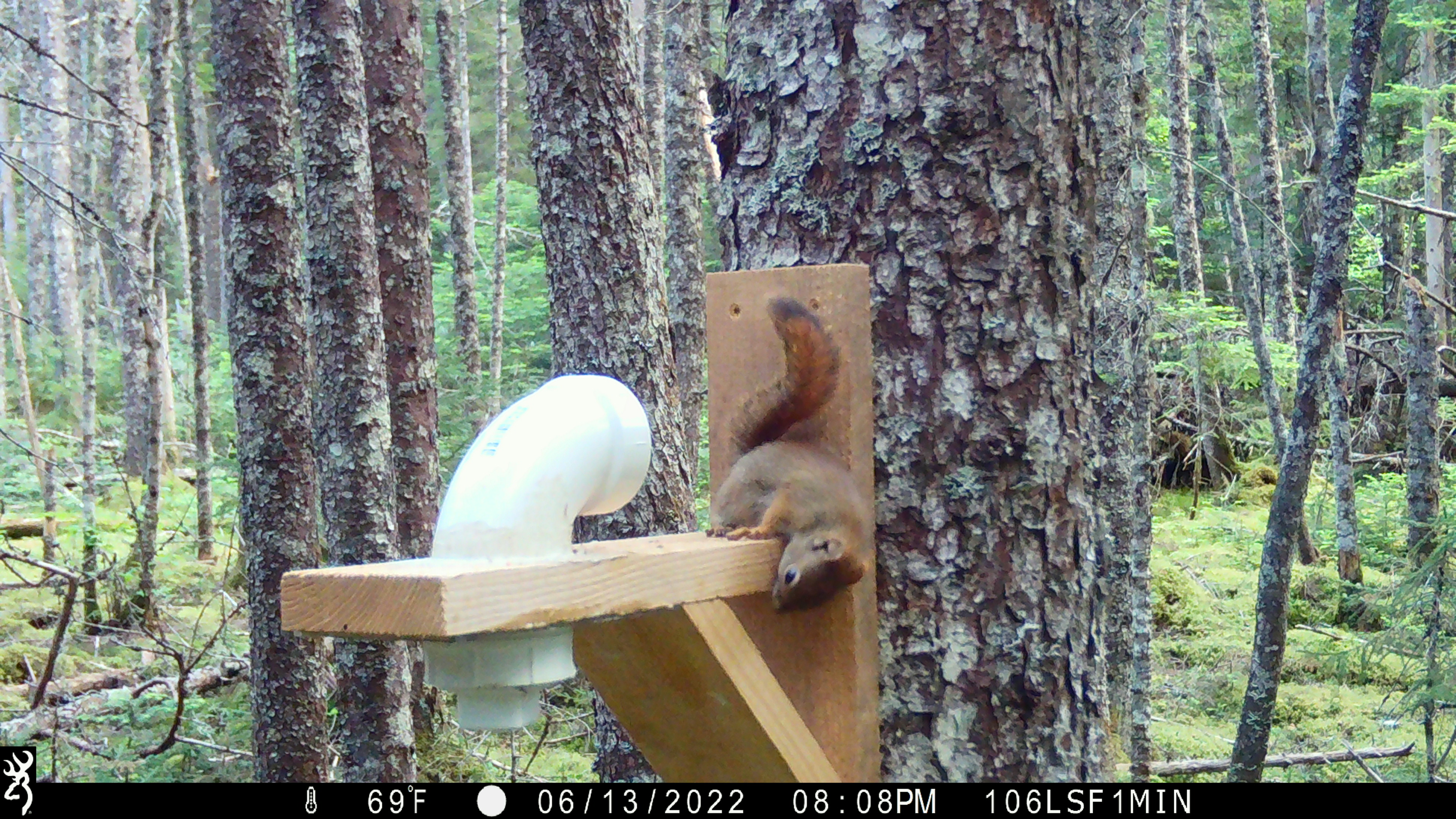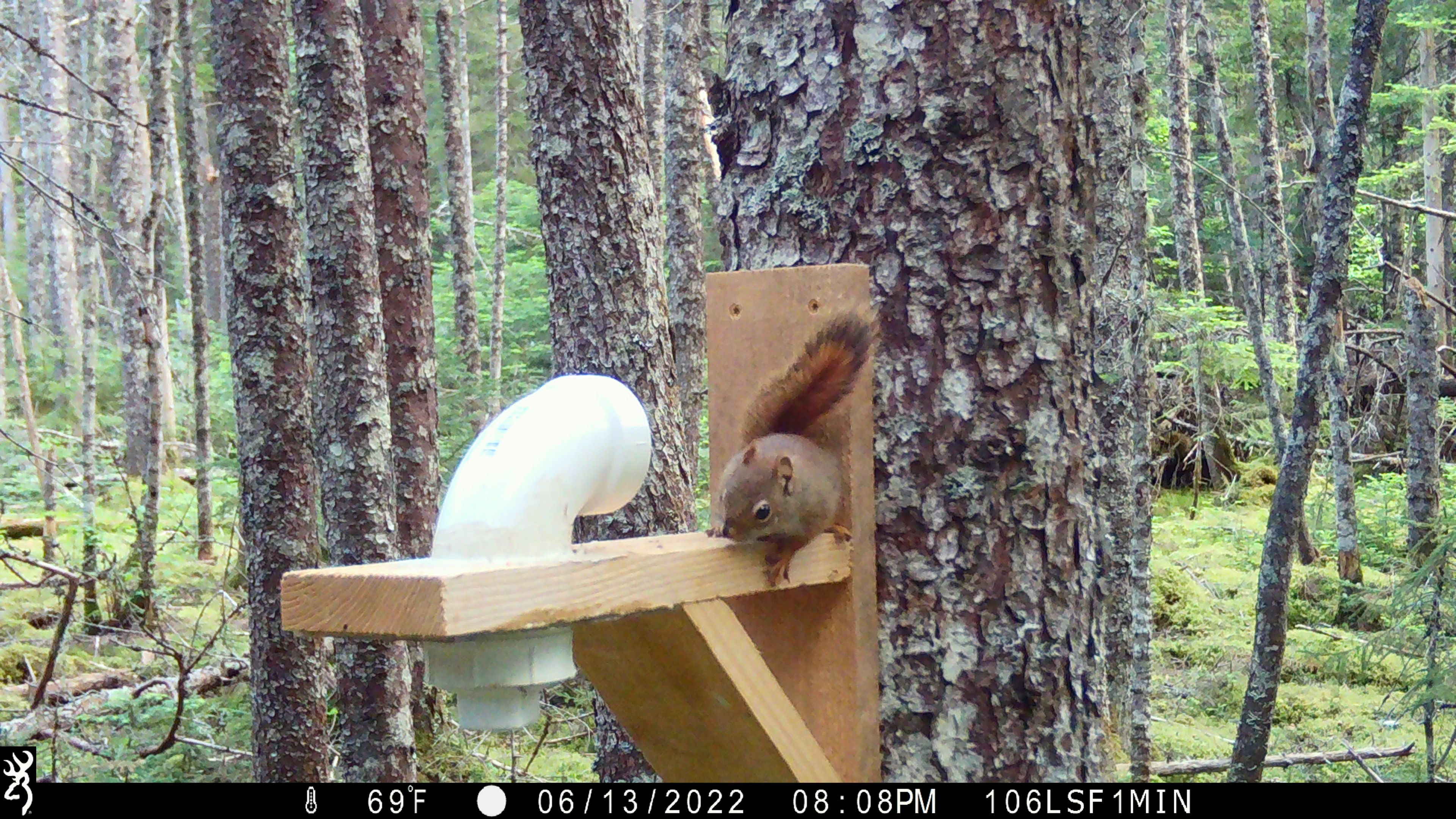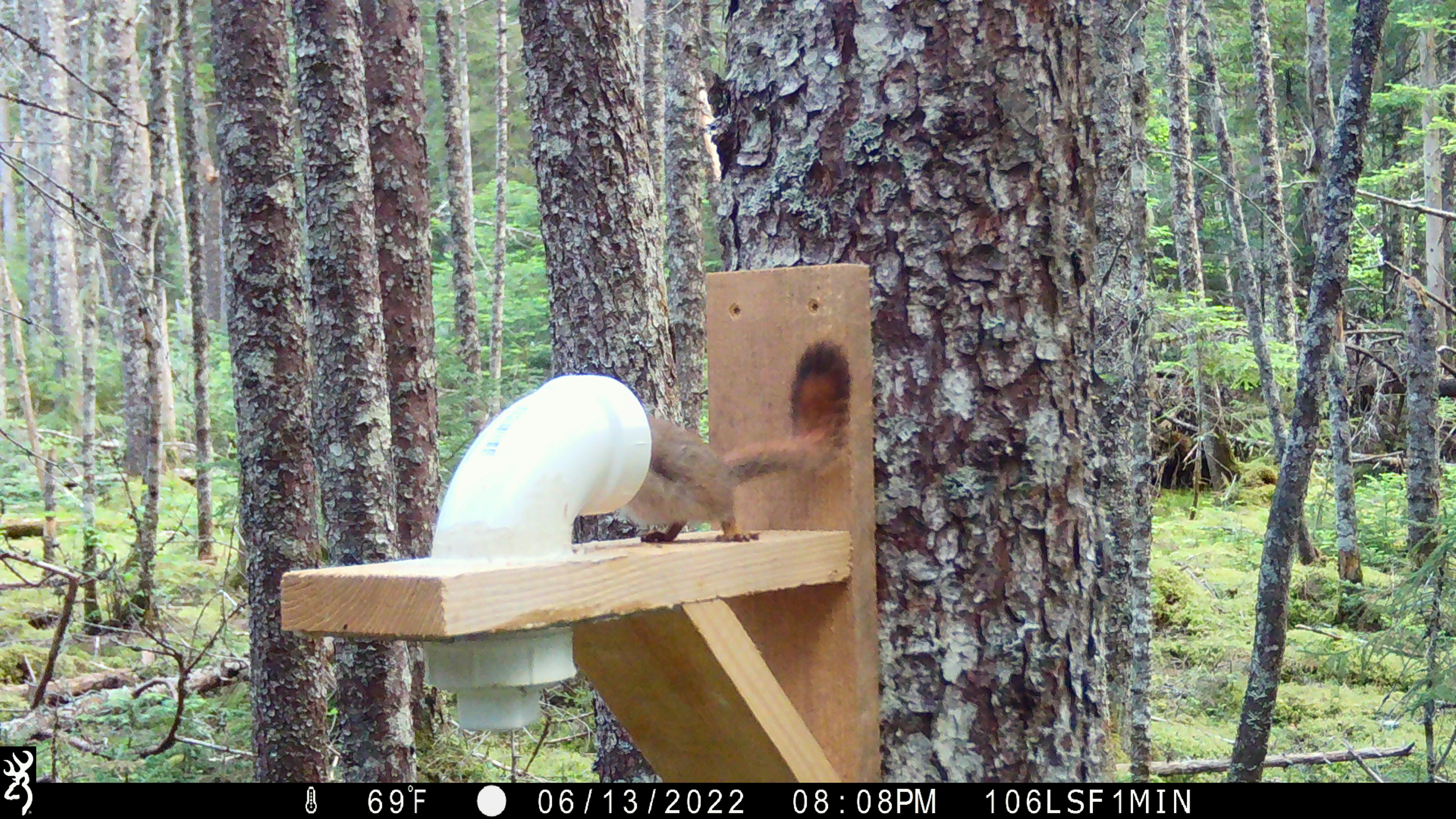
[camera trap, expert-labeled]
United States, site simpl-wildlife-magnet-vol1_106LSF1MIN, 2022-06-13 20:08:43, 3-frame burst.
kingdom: Animalia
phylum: Chordata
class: Mammalia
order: Rodentia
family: Sciuridae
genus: Tamiasciurus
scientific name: Tamiasciurus hudsonicus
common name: red squirrel